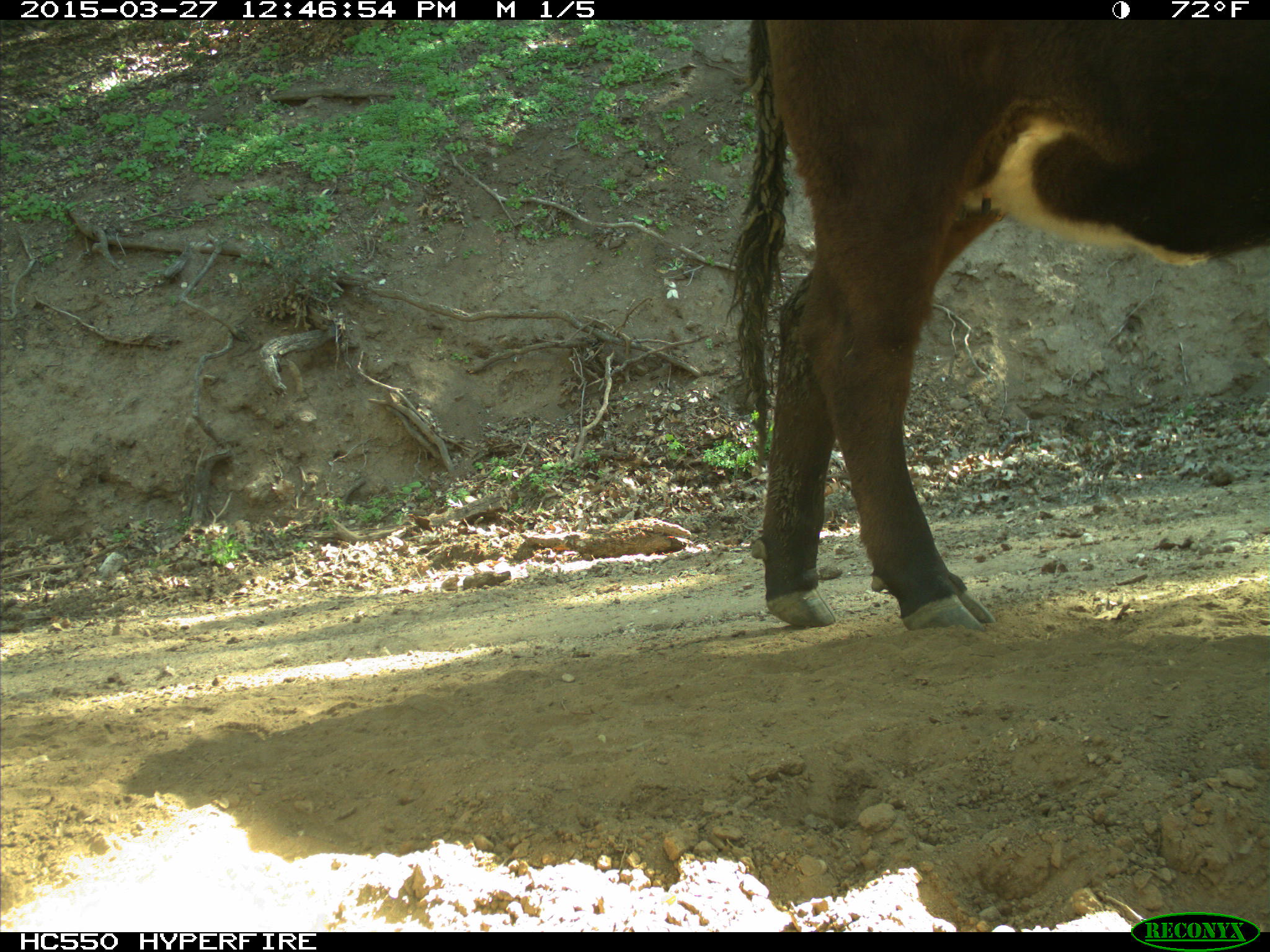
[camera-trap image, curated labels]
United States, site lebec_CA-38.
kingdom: Animalia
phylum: Chordata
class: Mammalia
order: Artiodactyla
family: Bovidae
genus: Bos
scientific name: Bos taurus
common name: domestic cow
Bos taurus (domestic cow).